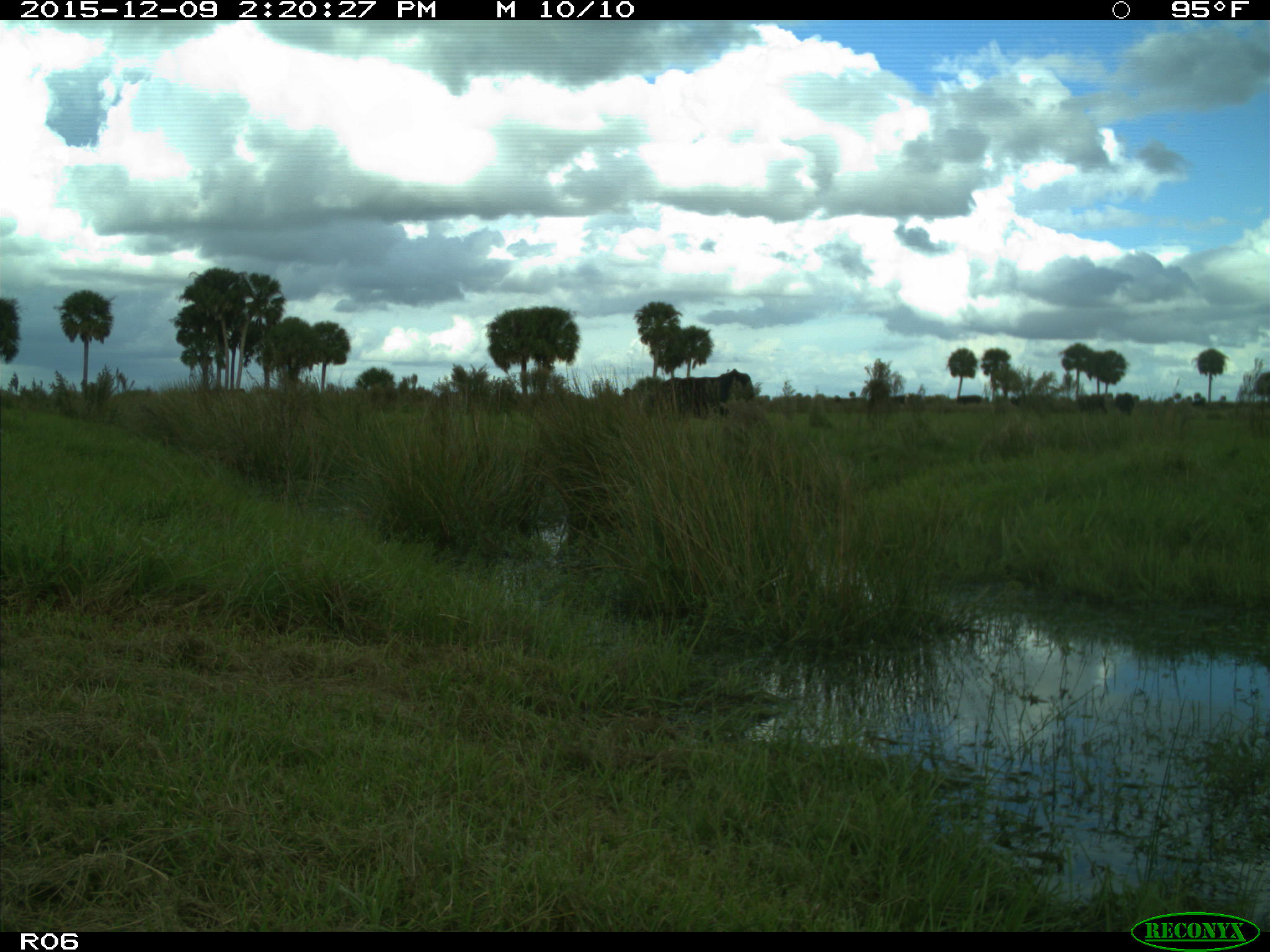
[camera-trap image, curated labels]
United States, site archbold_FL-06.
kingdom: Animalia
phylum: Chordata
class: Mammalia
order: Artiodactyla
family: Bovidae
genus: Bos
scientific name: Bos taurus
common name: domestic cow